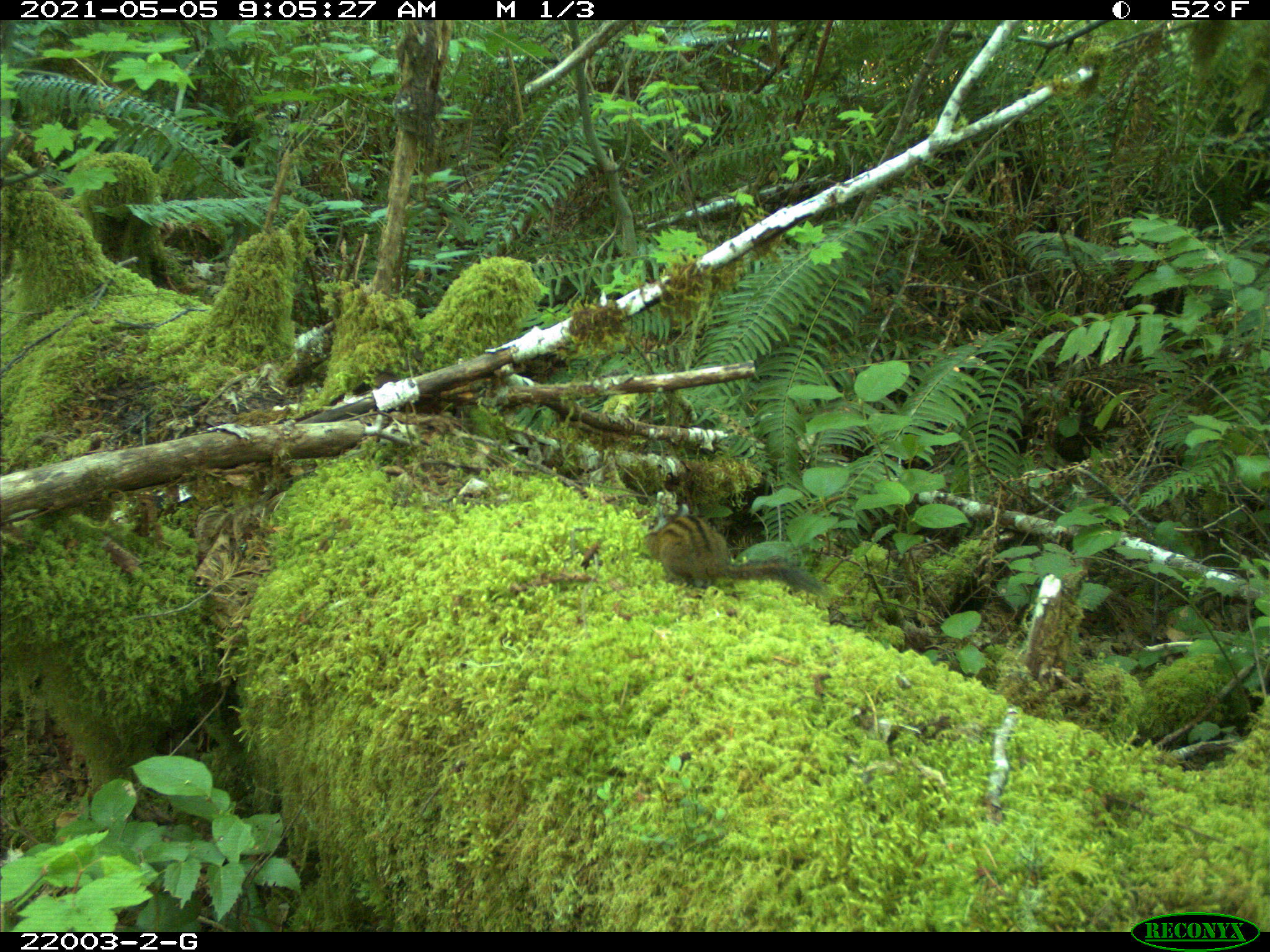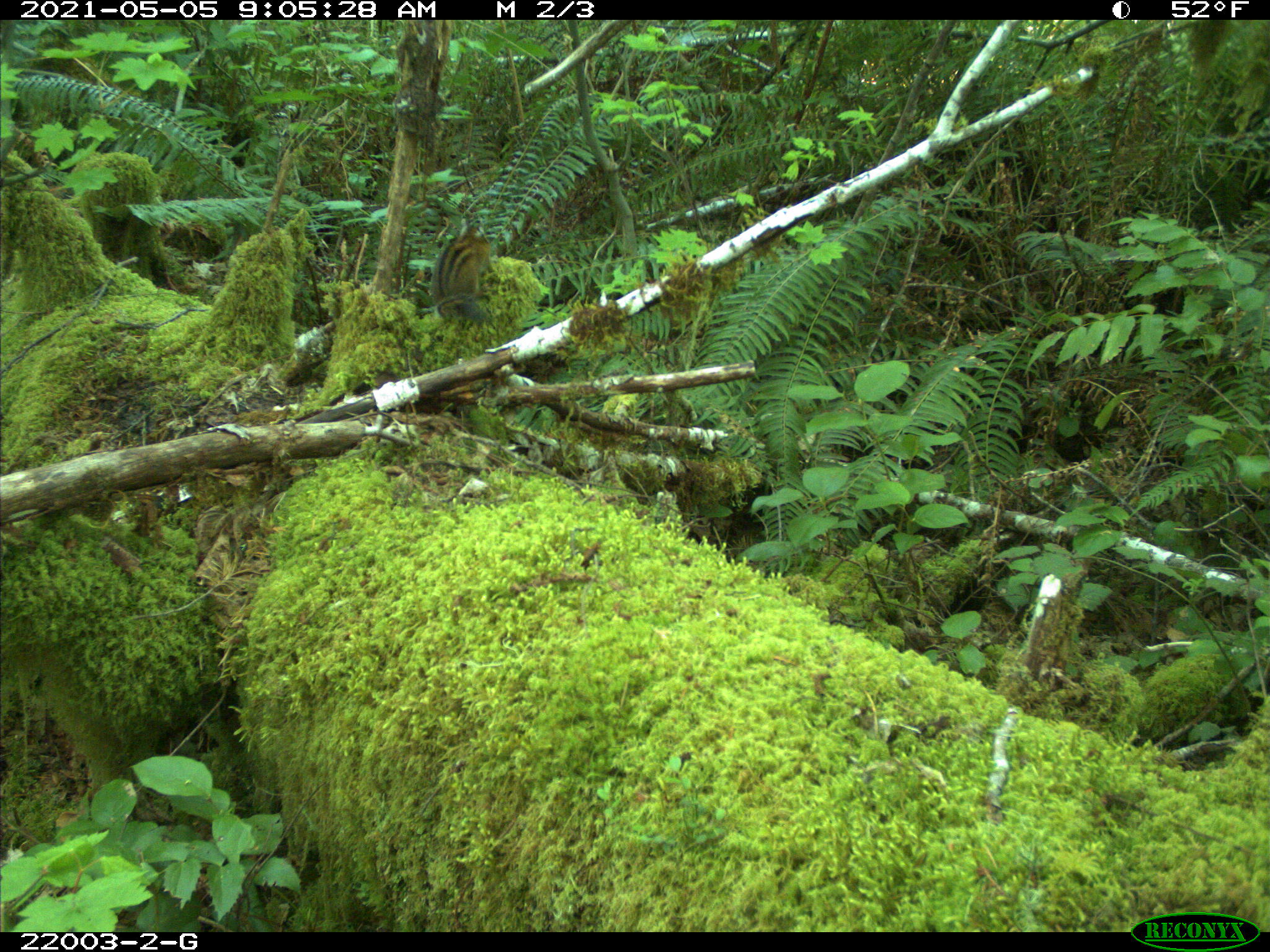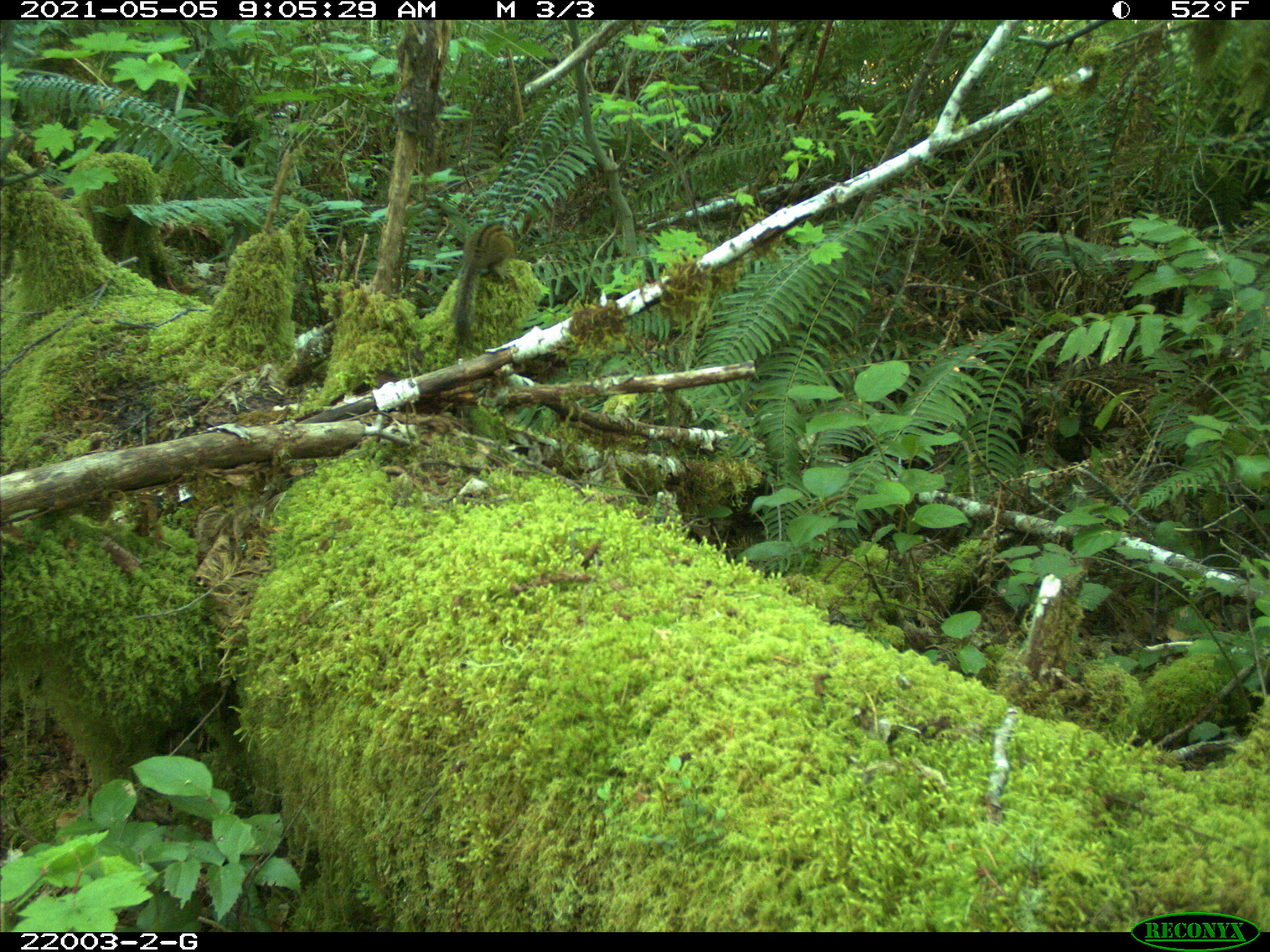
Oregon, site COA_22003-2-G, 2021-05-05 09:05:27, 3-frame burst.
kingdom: Animalia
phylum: Chordata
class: Mammalia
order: Rodentia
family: Sciuridae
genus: Neotamias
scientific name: Neotamias townsendii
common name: townsend's chipmunk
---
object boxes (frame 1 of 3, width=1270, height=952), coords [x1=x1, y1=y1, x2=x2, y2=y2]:
townsend's chipmunk: [x1=638, y1=505, x2=814, y2=601]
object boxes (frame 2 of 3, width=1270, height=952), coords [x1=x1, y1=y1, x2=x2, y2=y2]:
townsend's chipmunk: [x1=428, y1=225, x2=499, y2=326]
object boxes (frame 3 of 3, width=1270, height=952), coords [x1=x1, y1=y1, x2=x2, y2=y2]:
townsend's chipmunk: [x1=450, y1=216, x2=518, y2=345]